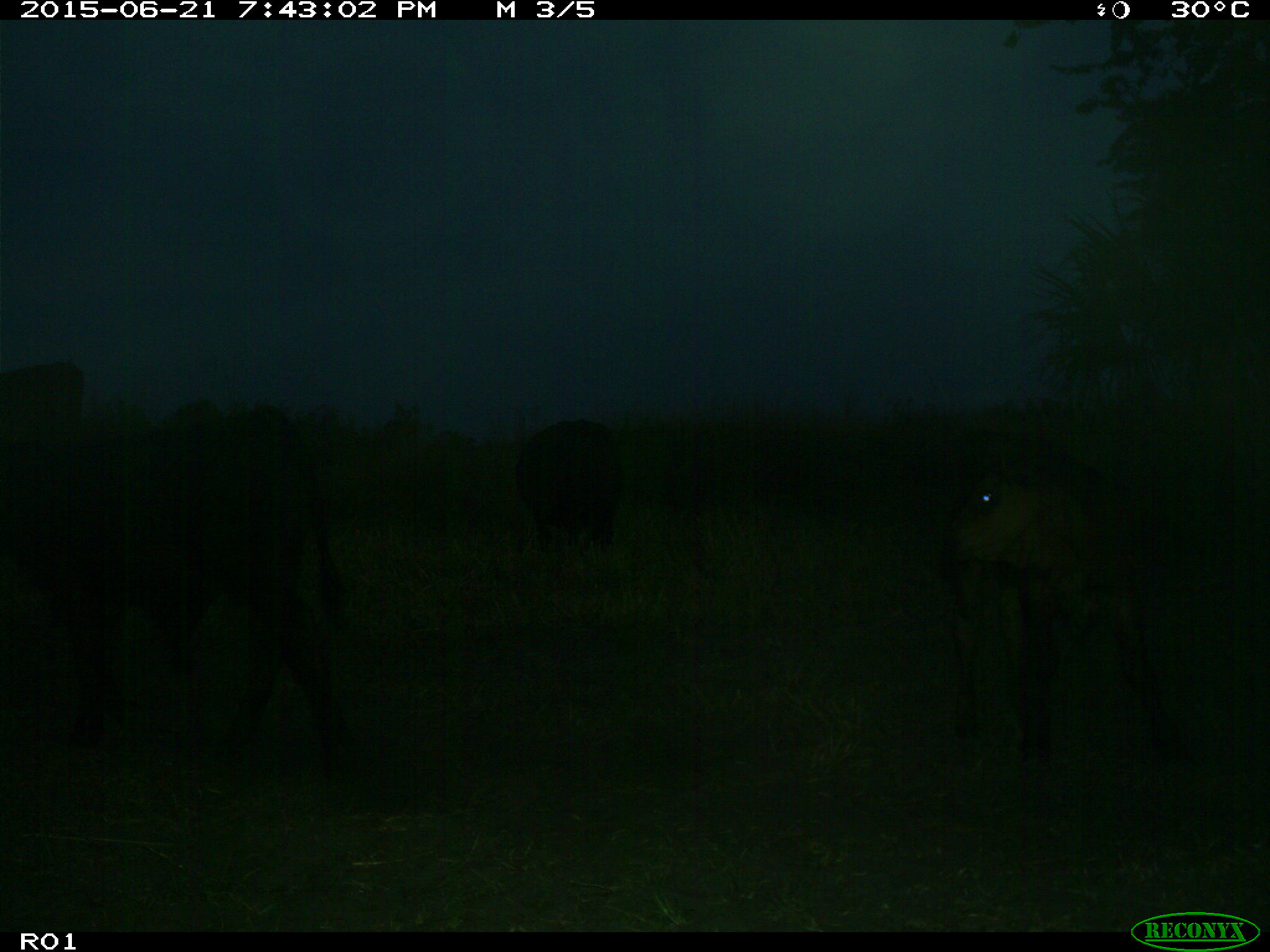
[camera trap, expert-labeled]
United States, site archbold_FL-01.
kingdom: Animalia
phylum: Chordata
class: Mammalia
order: Artiodactyla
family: Bovidae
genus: Bos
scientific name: Bos taurus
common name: domestic cow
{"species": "Bos taurus (domestic cow)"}